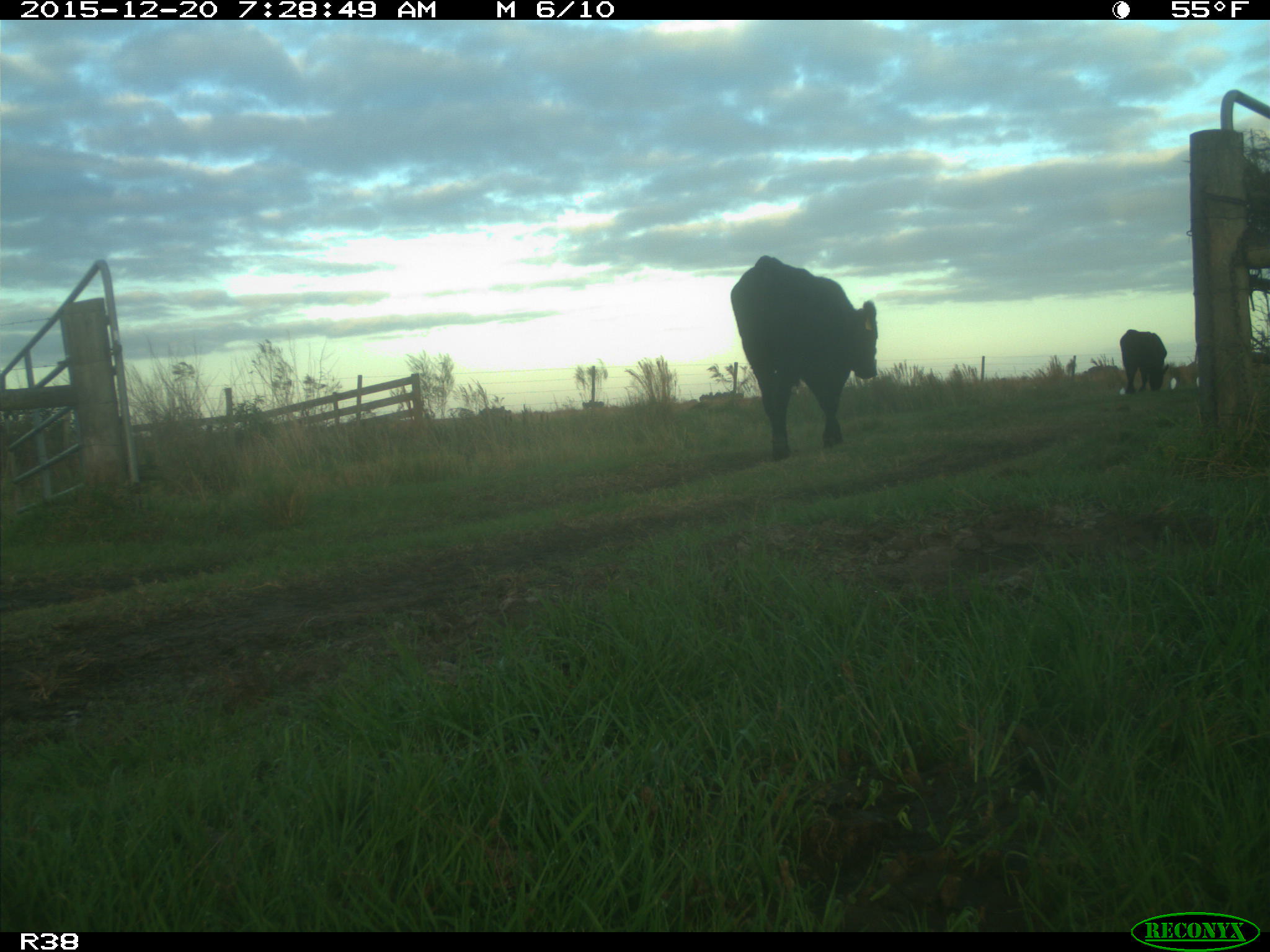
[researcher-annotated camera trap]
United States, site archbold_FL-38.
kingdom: Animalia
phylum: Chordata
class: Mammalia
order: Artiodactyla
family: Bovidae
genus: Bos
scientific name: Bos taurus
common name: domestic cow